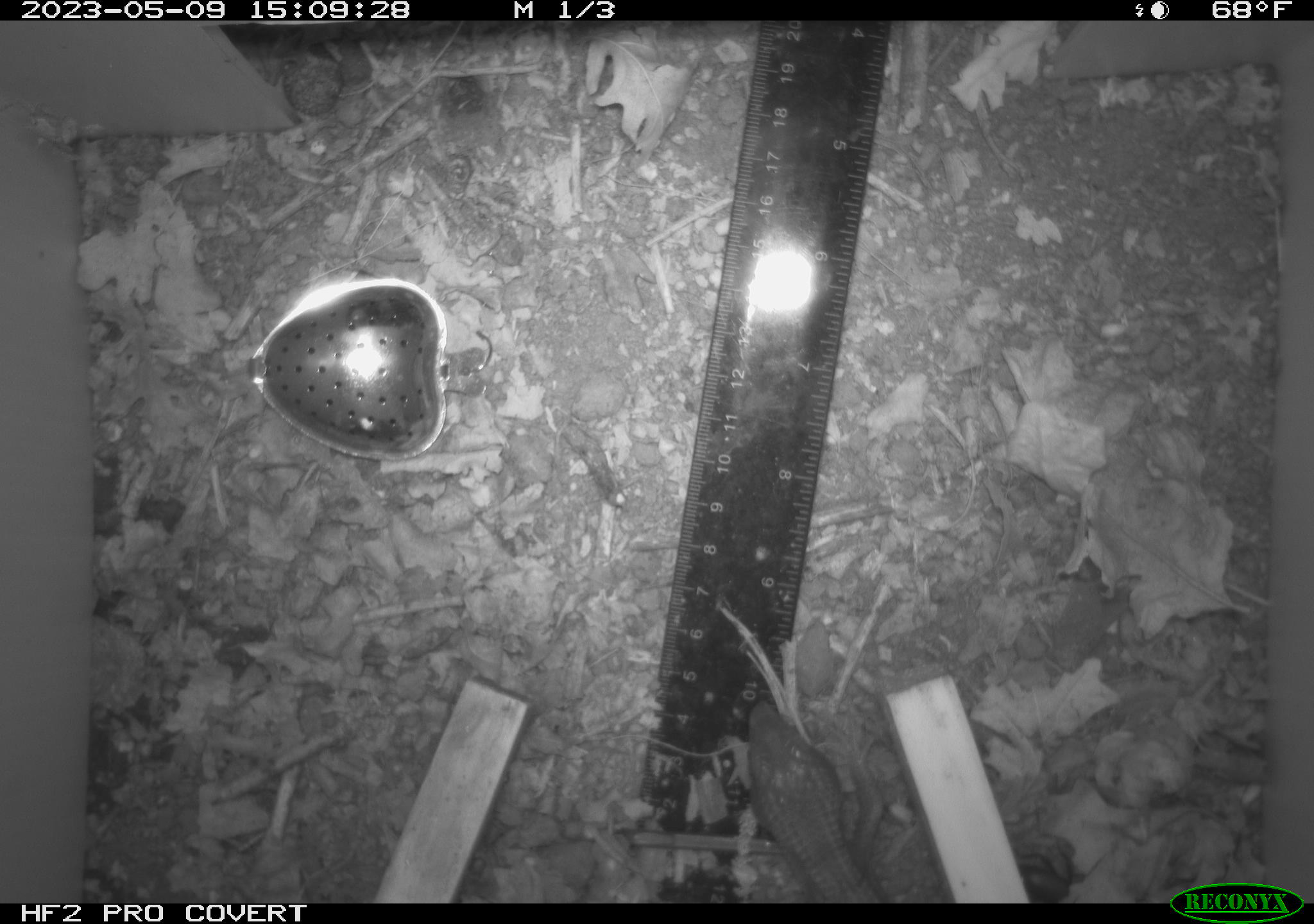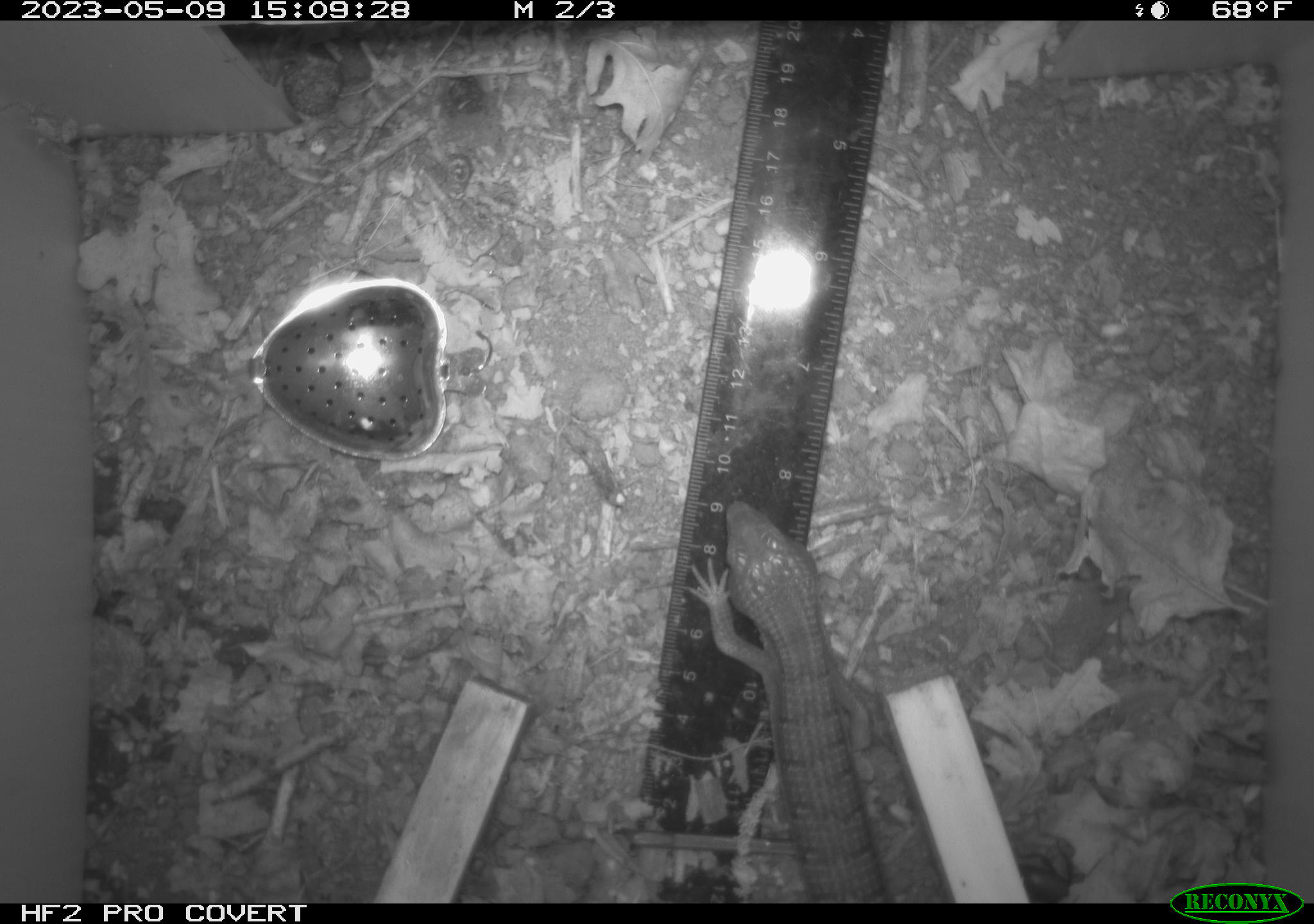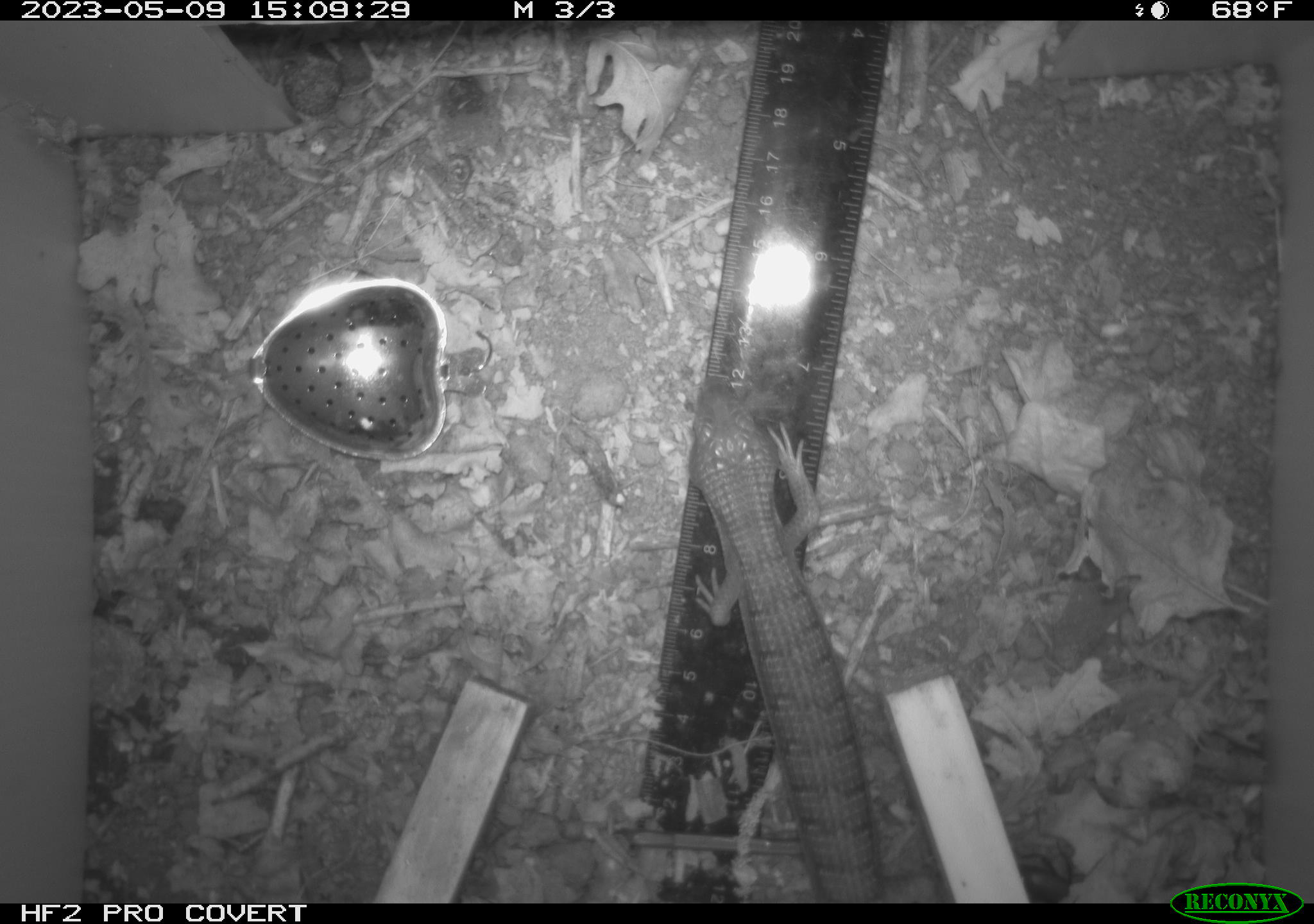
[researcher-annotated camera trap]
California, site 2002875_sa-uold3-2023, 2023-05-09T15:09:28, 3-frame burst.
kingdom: Animalia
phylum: Chordata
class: Reptilia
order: Squamata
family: Anguidae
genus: Elgaria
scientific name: Elgaria multicarinata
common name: southern alligator lizard